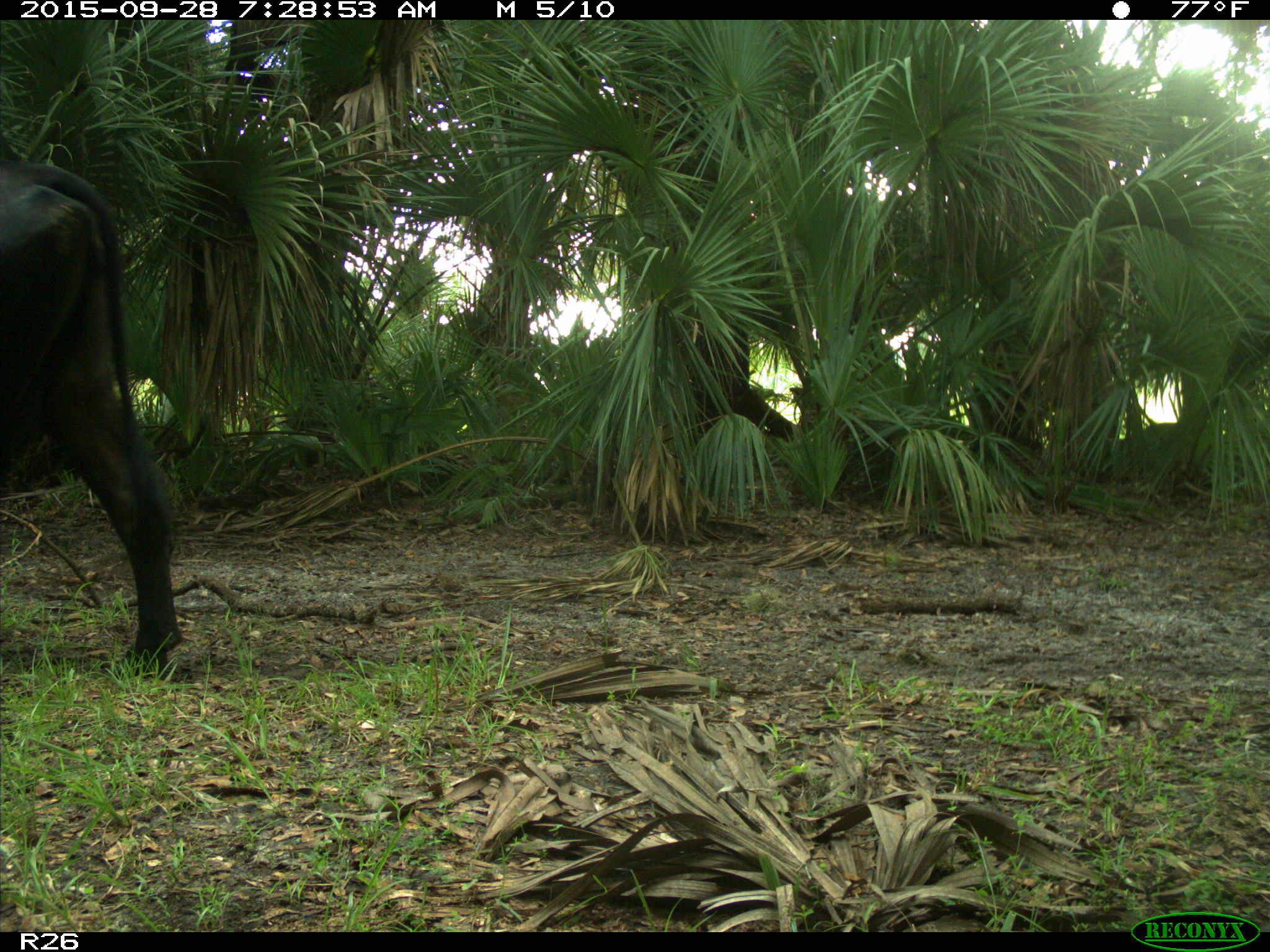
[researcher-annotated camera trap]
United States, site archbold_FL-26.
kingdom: Animalia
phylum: Chordata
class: Mammalia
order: Artiodactyla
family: Bovidae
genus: Bos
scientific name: Bos taurus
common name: domestic cow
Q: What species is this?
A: Bos taurus (domestic cow).